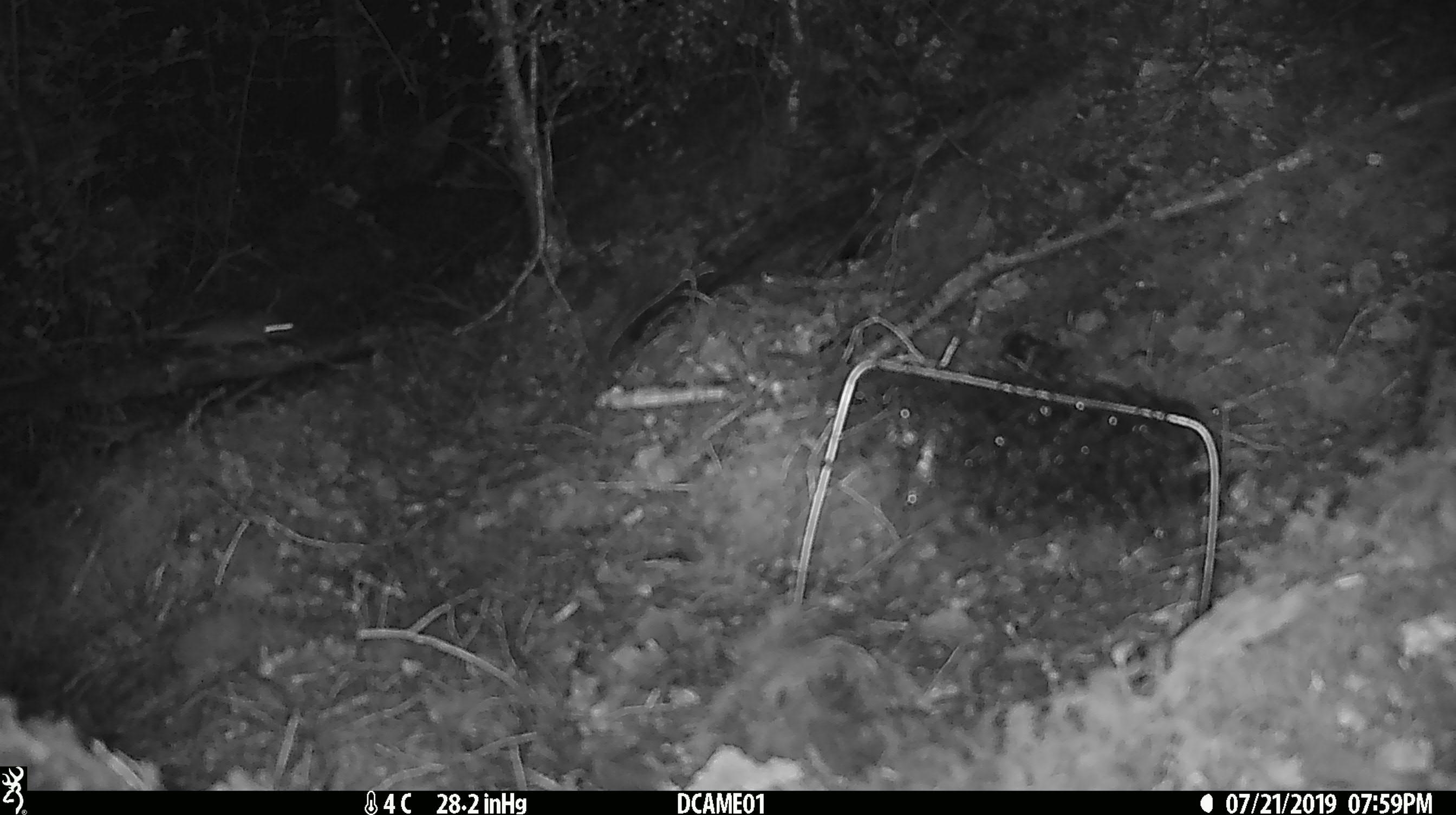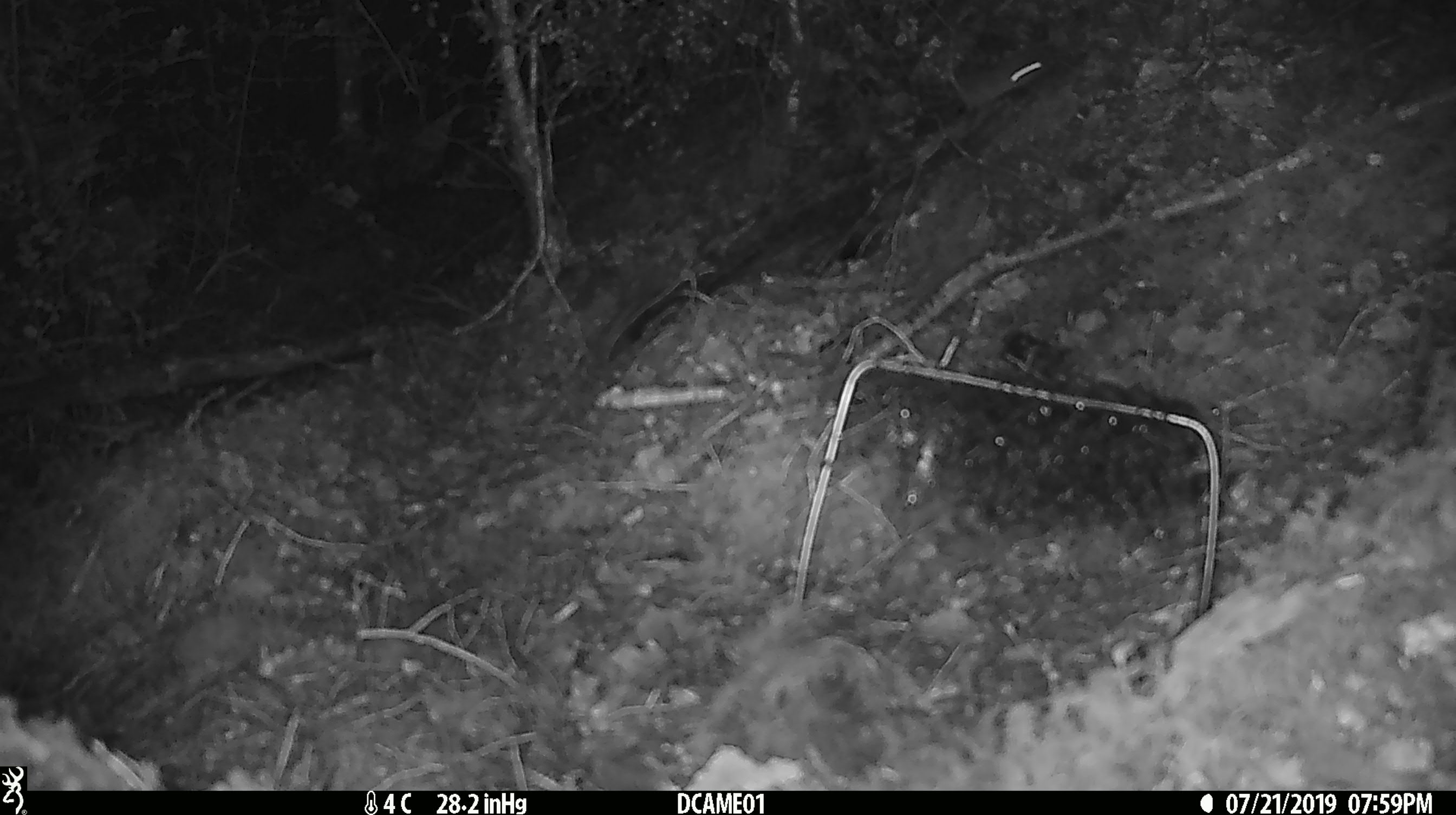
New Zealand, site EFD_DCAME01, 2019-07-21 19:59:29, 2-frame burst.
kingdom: Animalia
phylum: Chordata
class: Mammalia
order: Rodentia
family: Muridae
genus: Mus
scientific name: Mus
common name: mouse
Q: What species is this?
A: Mouse (Mus).